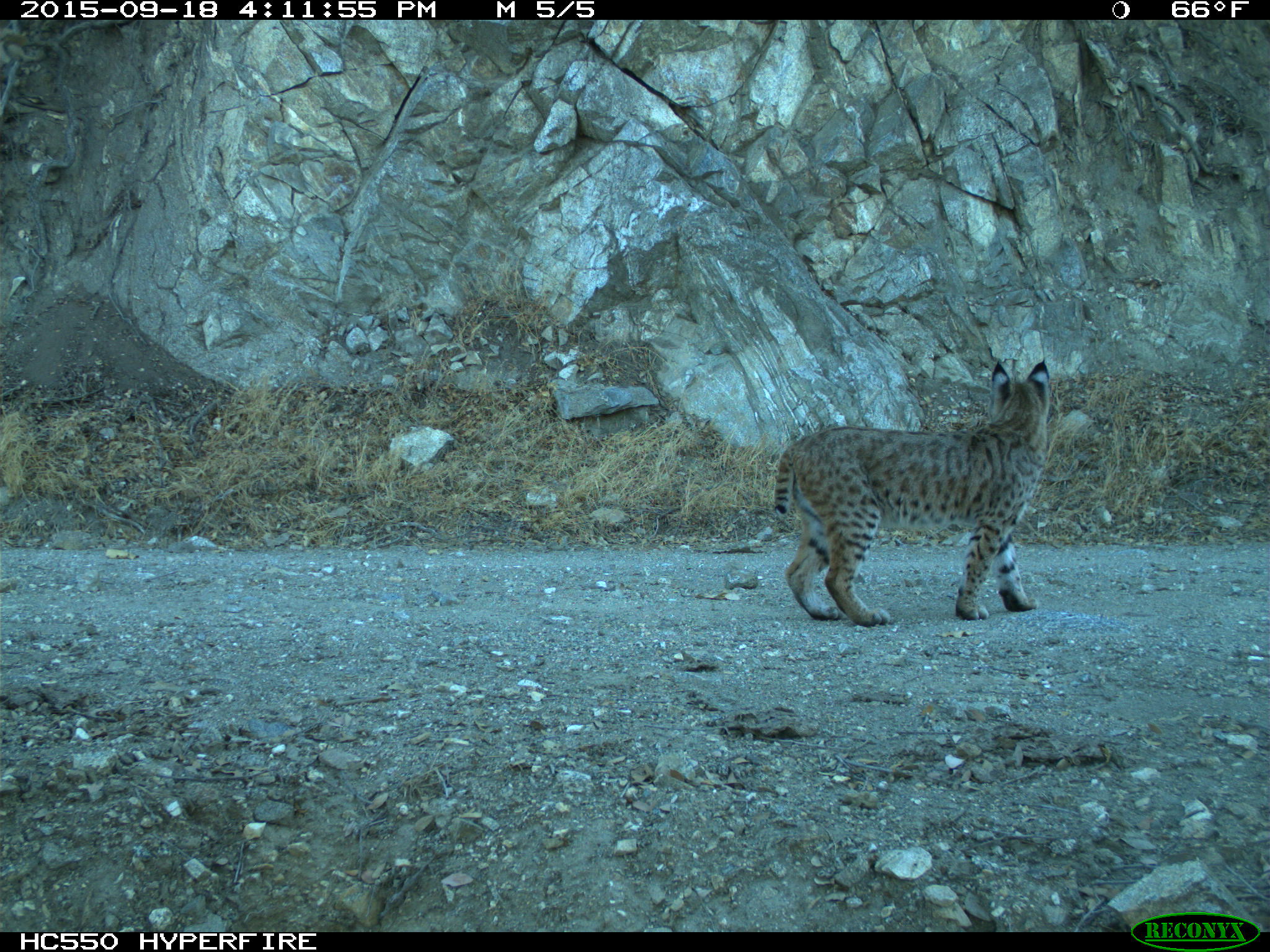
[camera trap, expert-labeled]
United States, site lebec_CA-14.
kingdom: Animalia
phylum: Chordata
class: Mammalia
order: Carnivora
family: Felidae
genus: Lynx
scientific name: Lynx rufus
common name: bobcat